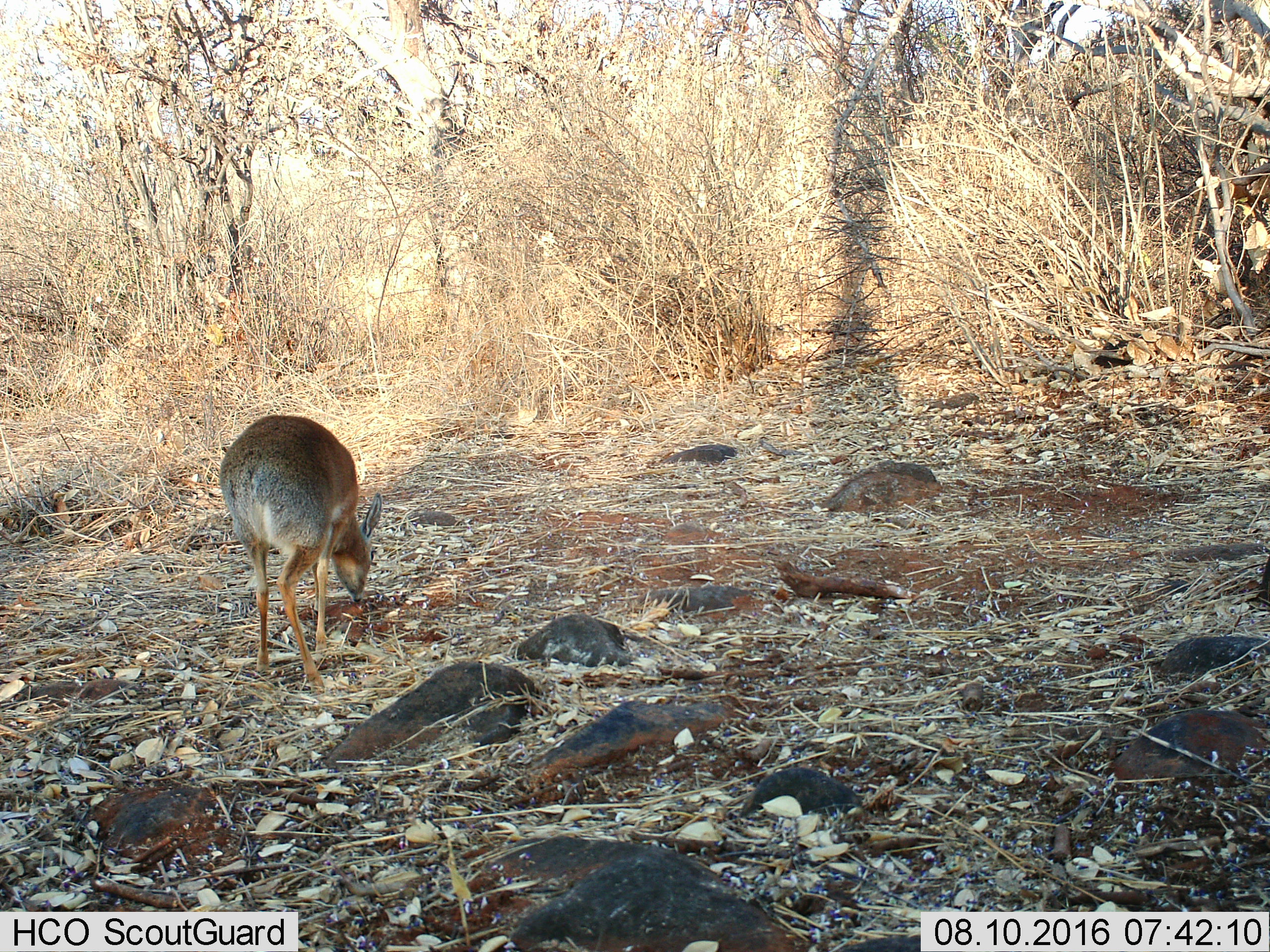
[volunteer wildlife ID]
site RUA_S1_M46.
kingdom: Animalia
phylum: Chordata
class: Mammalia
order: Artiodactyla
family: Bovidae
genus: Madoqua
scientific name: Madoqua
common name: dik-dik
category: dikdik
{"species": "dikdik (dik-dik) (Madoqua)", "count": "1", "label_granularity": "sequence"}